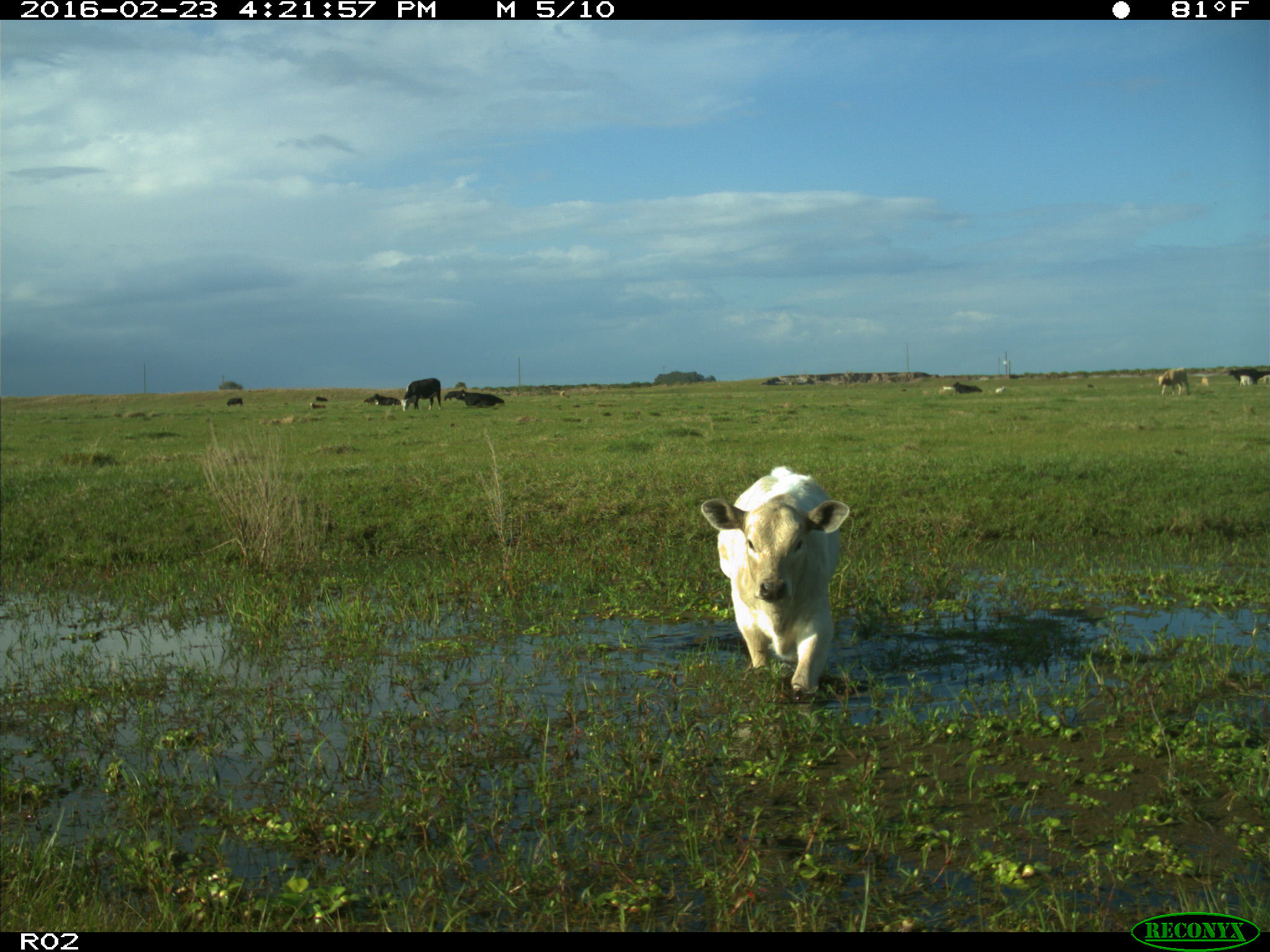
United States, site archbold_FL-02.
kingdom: Animalia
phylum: Chordata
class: Mammalia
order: Artiodactyla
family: Bovidae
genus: Bos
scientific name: Bos taurus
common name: domestic cow